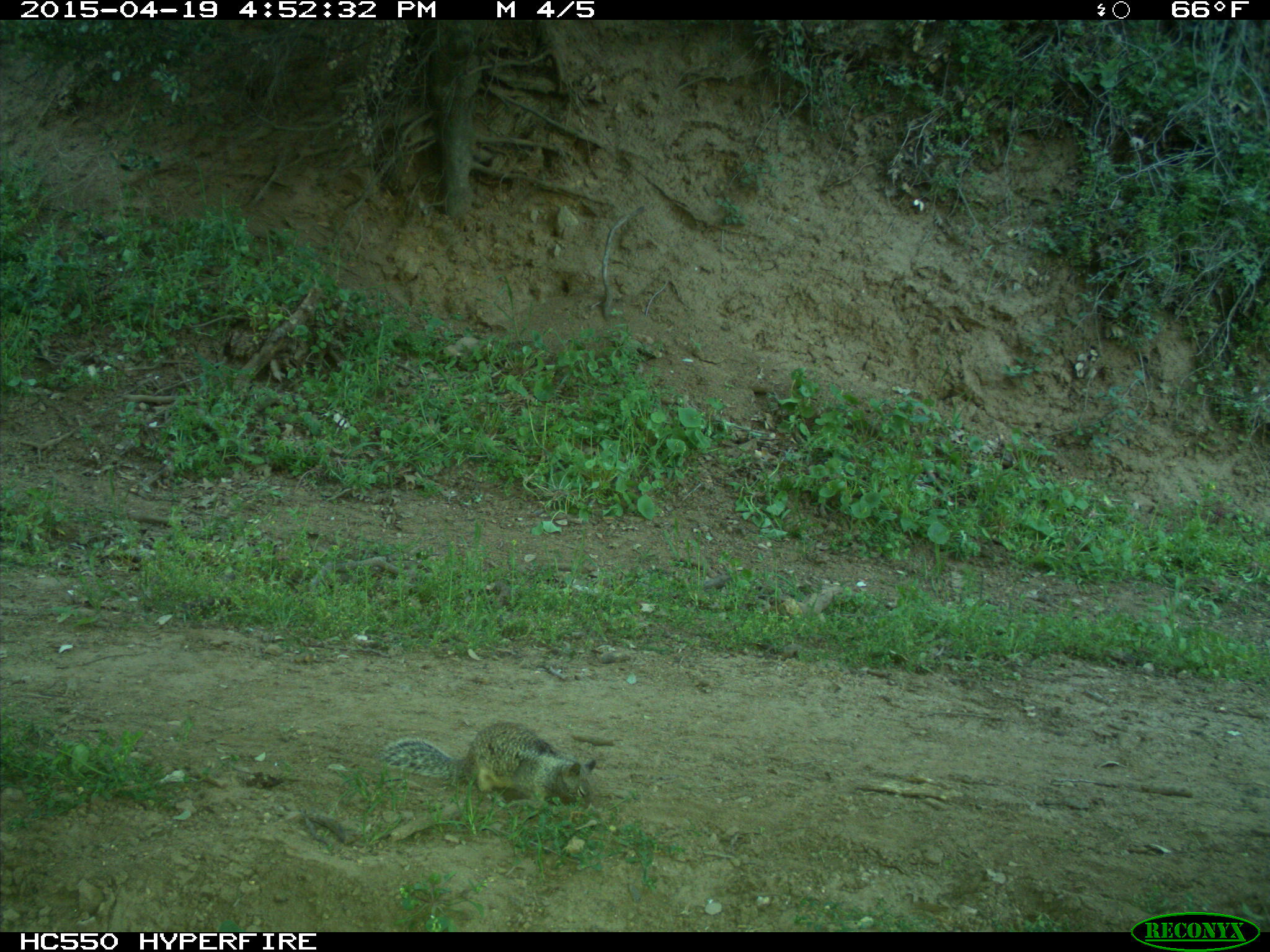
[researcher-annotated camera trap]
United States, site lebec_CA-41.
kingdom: Animalia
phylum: Chordata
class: Mammalia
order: Rodentia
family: Sciuridae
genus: Otospermophilus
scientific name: Otospermophilus beecheyi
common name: california ground squirrel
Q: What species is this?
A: Otospermophilus beecheyi (california ground squirrel).